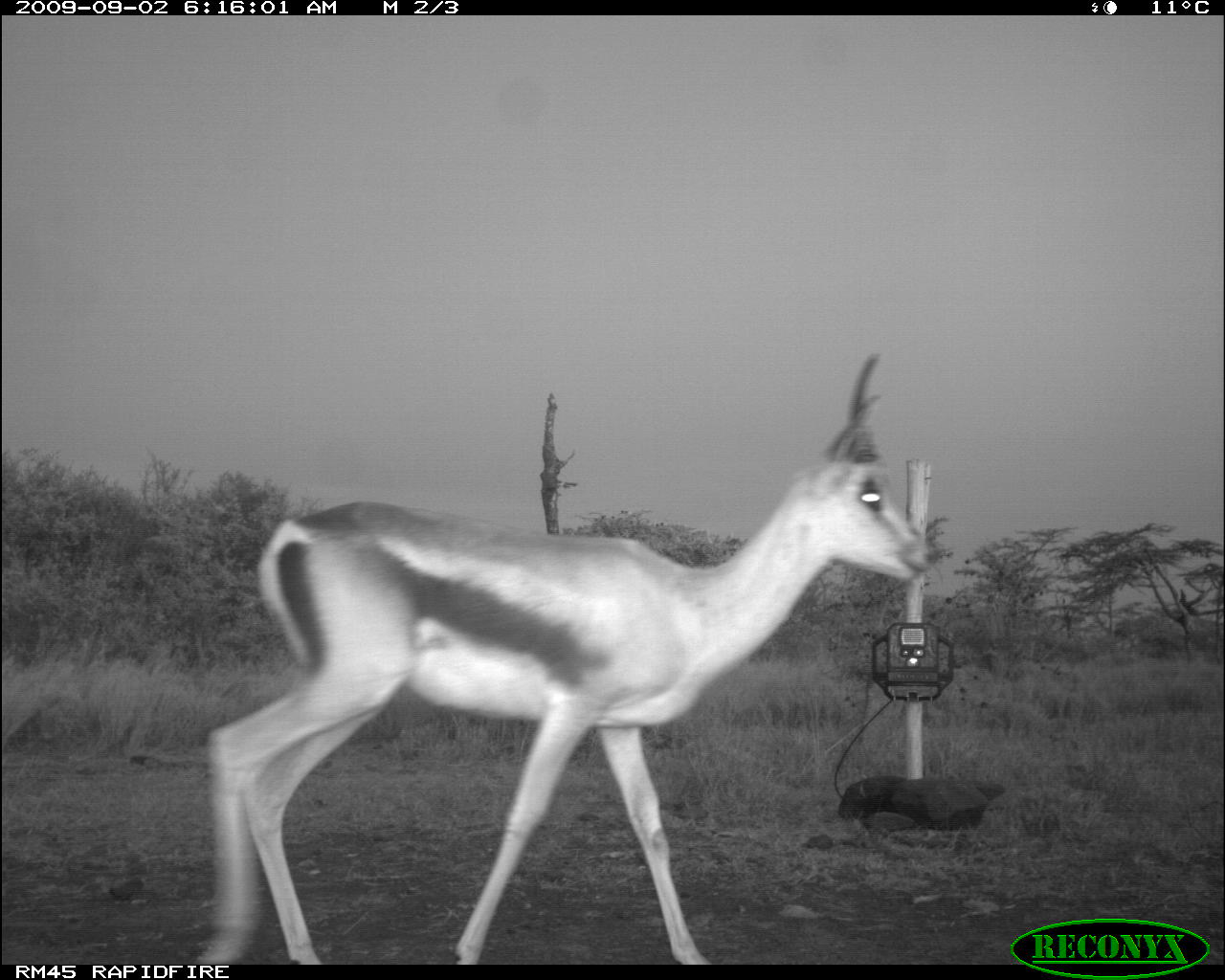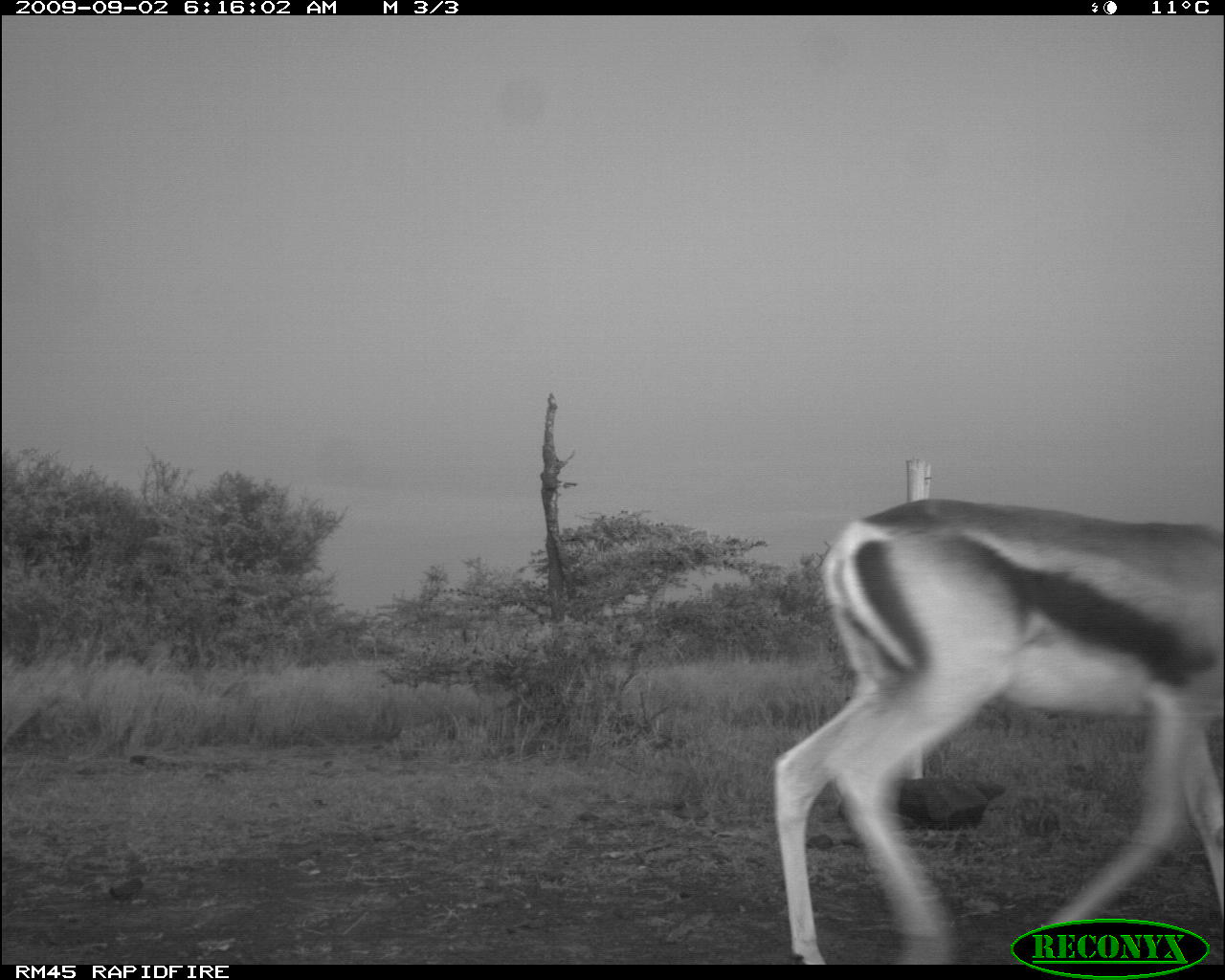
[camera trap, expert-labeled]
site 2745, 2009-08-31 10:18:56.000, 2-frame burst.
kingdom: Animalia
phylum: Chordata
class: Mammalia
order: Artiodactyla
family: Bovidae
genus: Raphicerus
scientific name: Raphicerus campestris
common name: steenbok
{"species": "Raphicerus campestris (steenbok)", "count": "1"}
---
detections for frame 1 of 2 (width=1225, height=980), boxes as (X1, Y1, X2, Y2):
raphicerus campestris: (190, 350, 928, 962)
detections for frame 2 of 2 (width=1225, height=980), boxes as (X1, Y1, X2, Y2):
raphicerus campestris: (774, 496, 1225, 963)